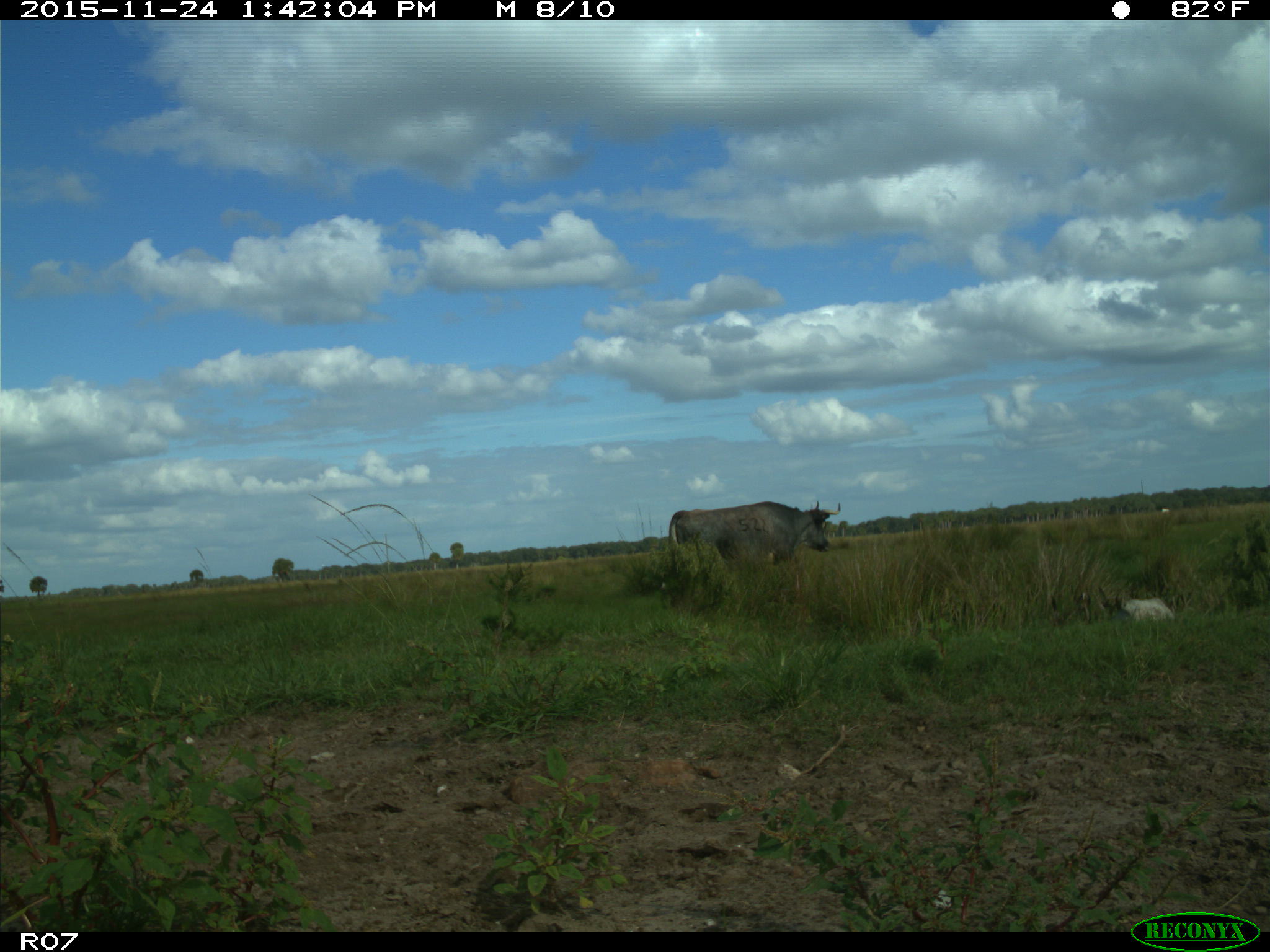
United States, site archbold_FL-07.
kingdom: Animalia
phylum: Chordata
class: Mammalia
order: Artiodactyla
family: Bovidae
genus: Bos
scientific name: Bos taurus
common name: domestic cow